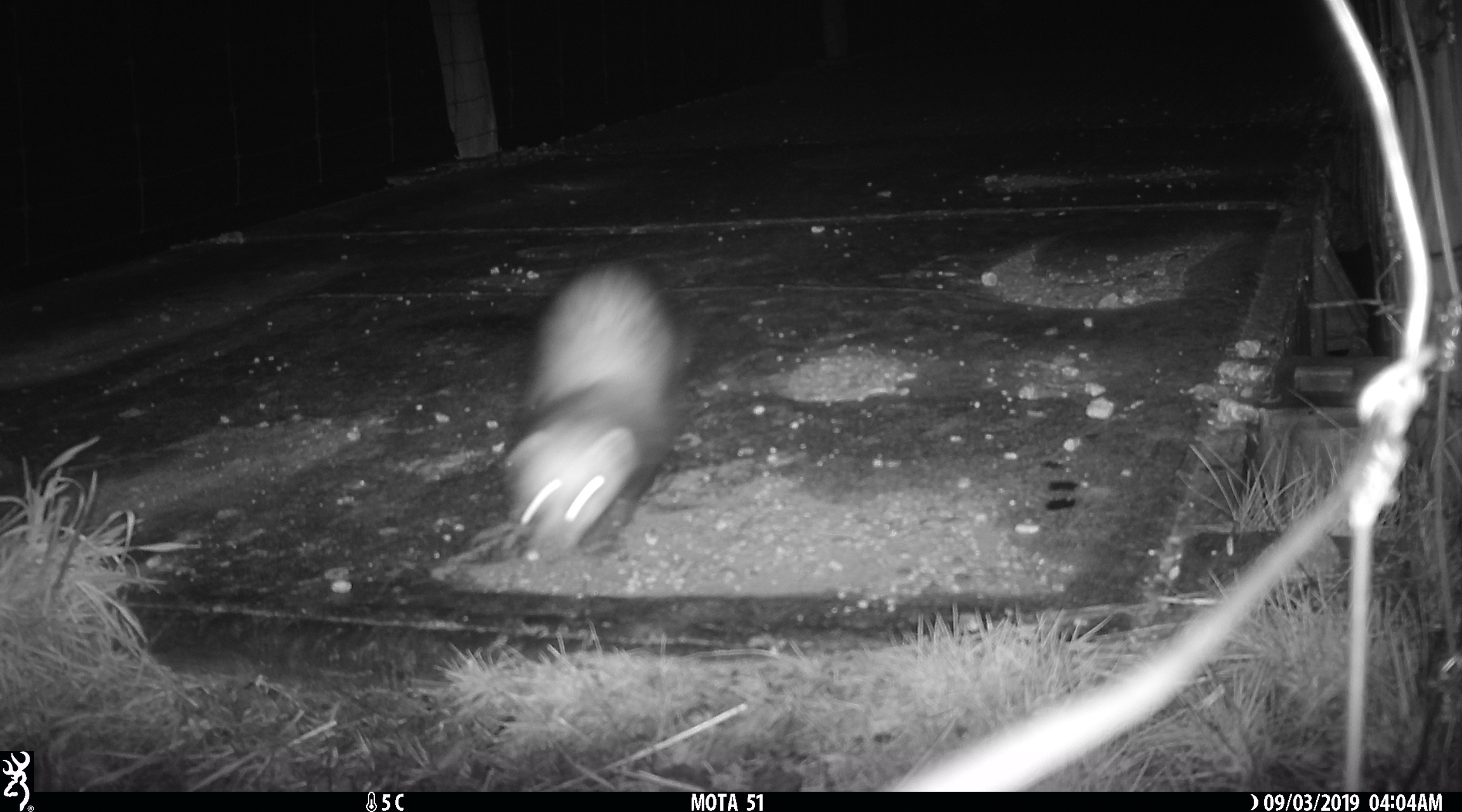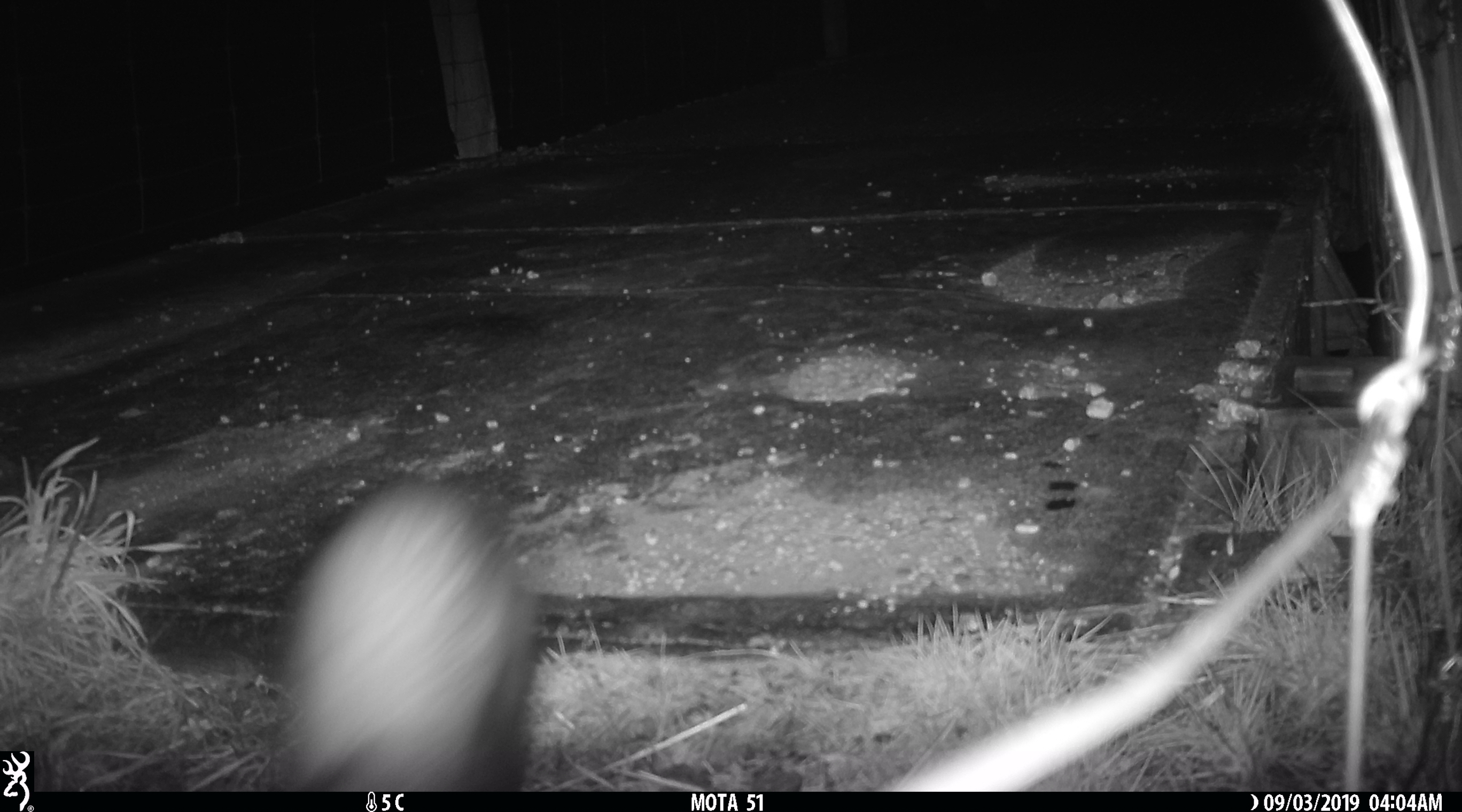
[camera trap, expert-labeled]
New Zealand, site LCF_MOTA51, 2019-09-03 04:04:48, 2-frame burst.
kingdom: Animalia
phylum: Chordata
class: Mammalia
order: Carnivora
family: Mustelidae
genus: Mustela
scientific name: Mustela furo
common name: ferret